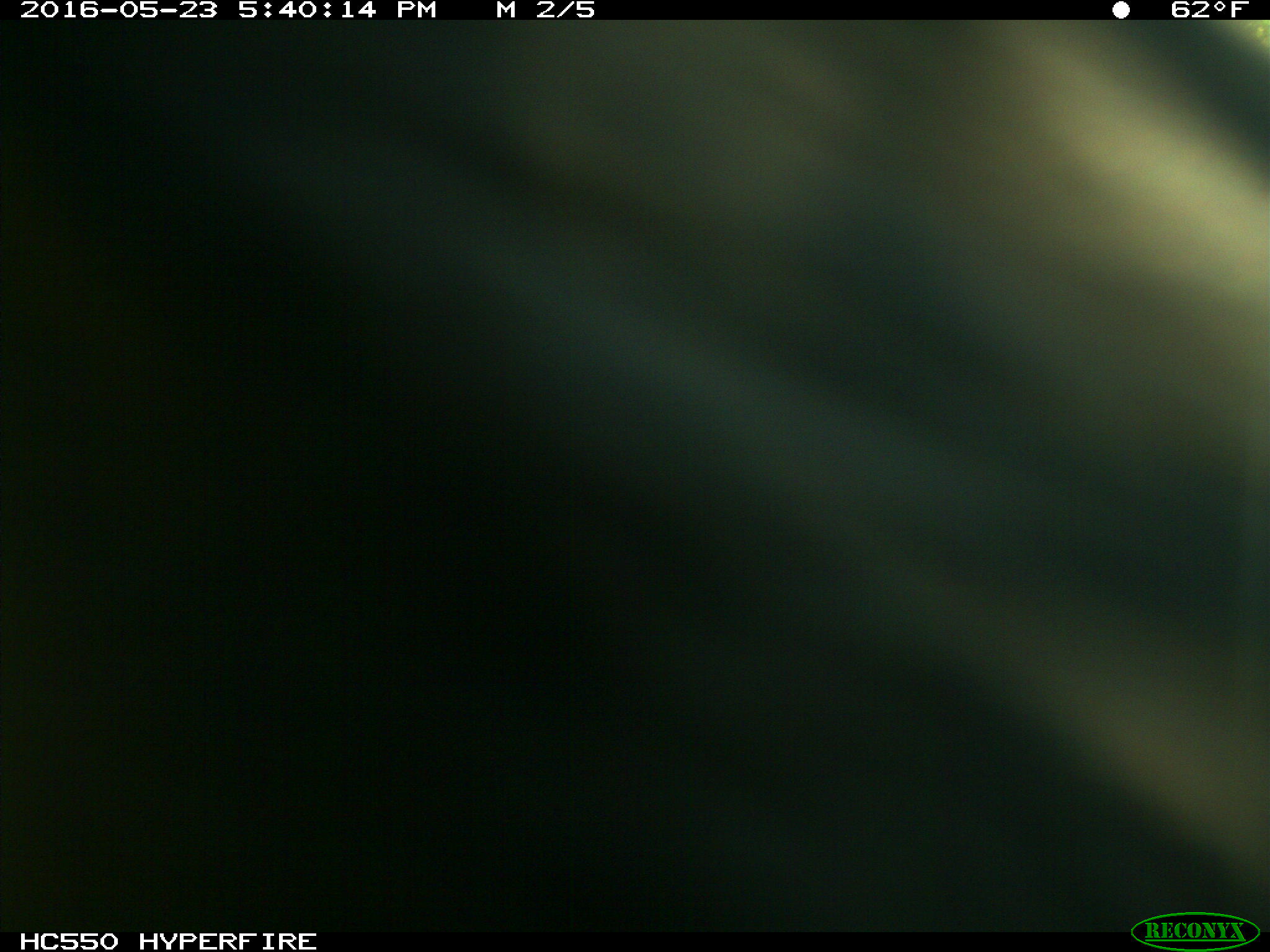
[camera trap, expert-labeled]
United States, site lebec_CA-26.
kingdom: Animalia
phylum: Chordata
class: Mammalia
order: Artiodactyla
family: Bovidae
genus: Bos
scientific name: Bos taurus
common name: domestic cow